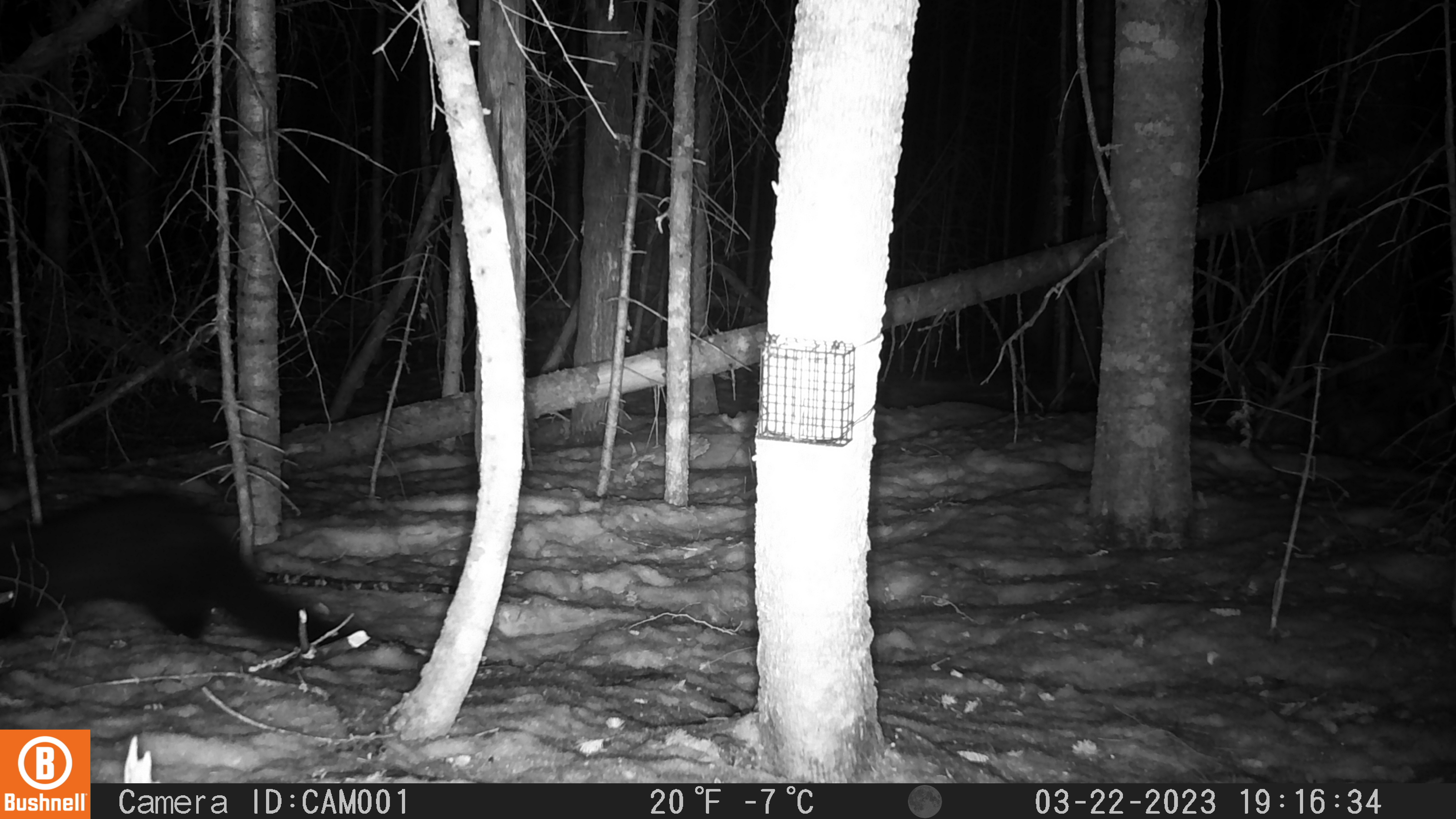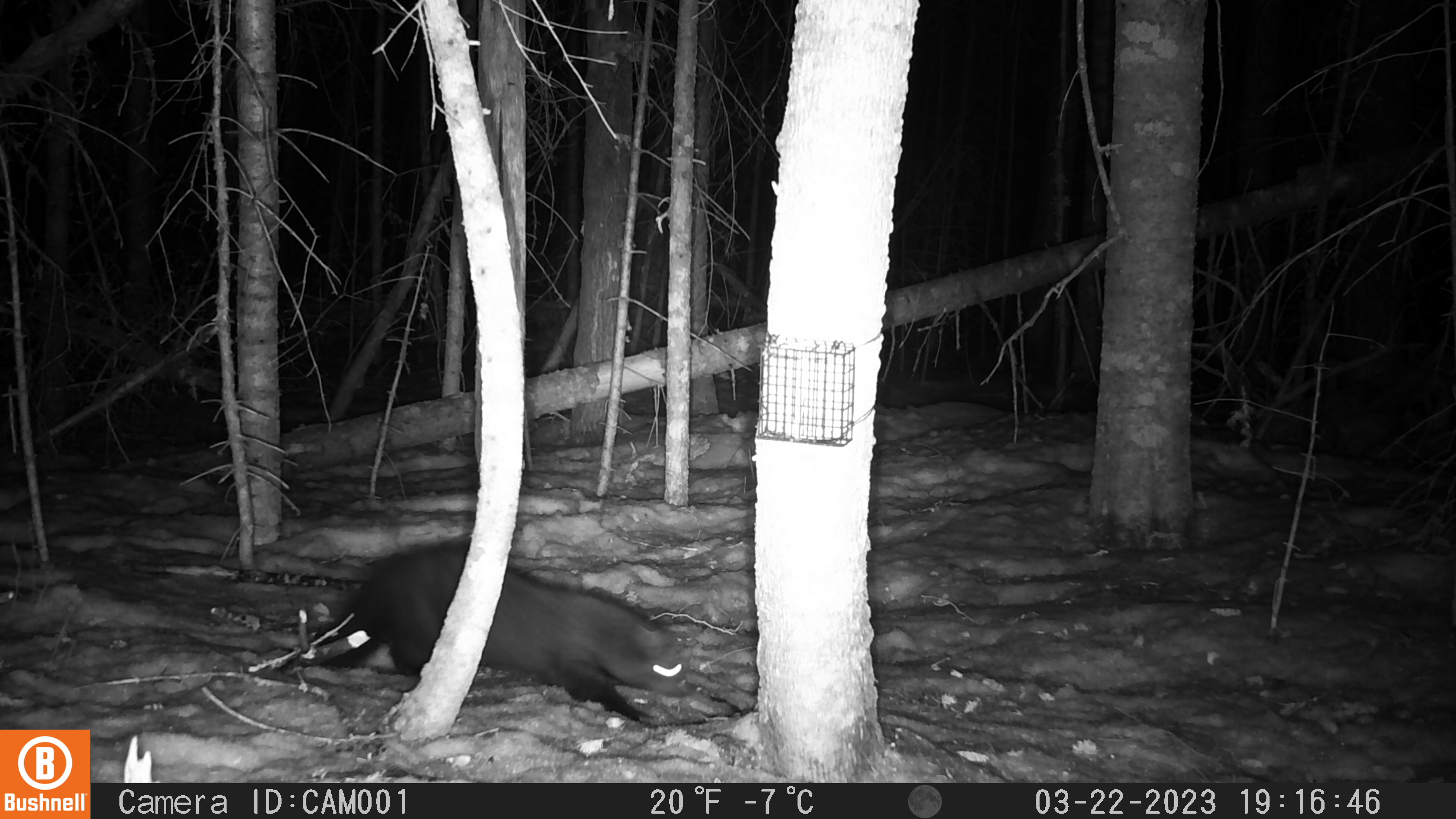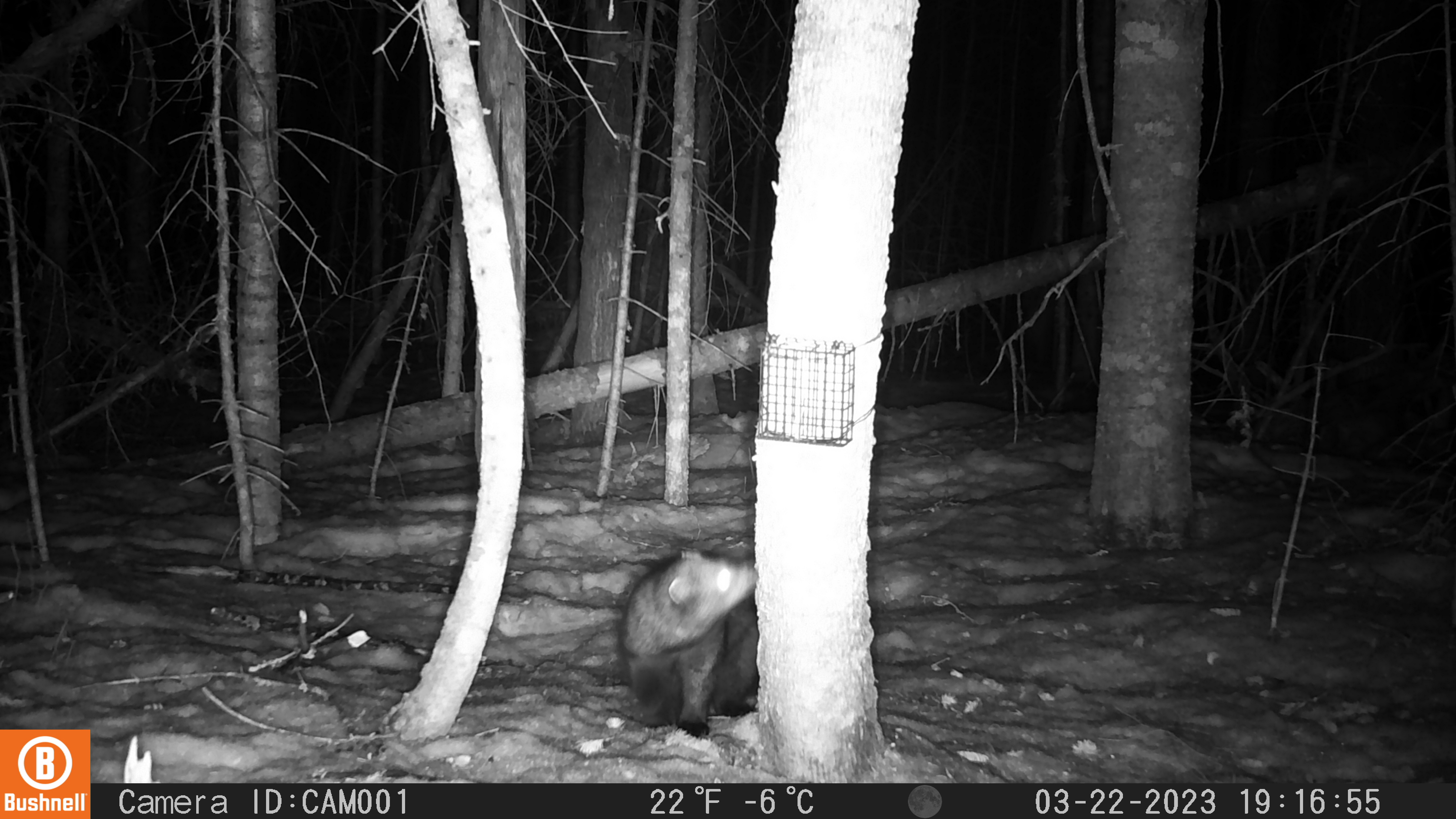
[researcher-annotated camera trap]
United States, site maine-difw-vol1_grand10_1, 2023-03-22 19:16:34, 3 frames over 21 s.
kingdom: Animalia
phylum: Chordata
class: Mammalia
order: Carnivora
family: Mustelidae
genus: Pekania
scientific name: Pekania pennanti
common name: fisher